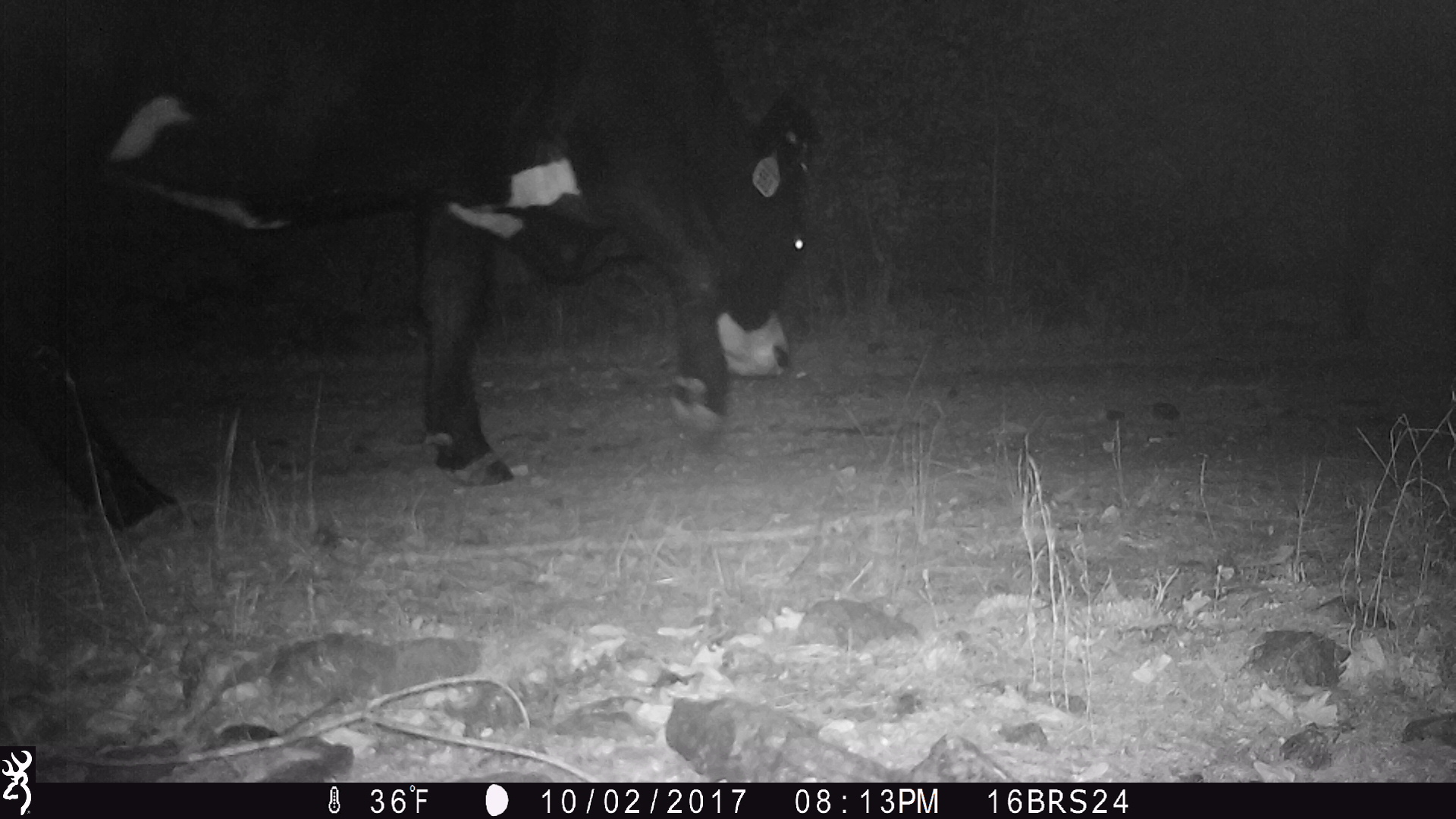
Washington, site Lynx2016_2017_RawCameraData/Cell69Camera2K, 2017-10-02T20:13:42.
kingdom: Animalia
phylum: Chordata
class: Mammalia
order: Artiodactyla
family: Bovidae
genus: Bos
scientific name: Bos taurus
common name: domestic cattle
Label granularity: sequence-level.